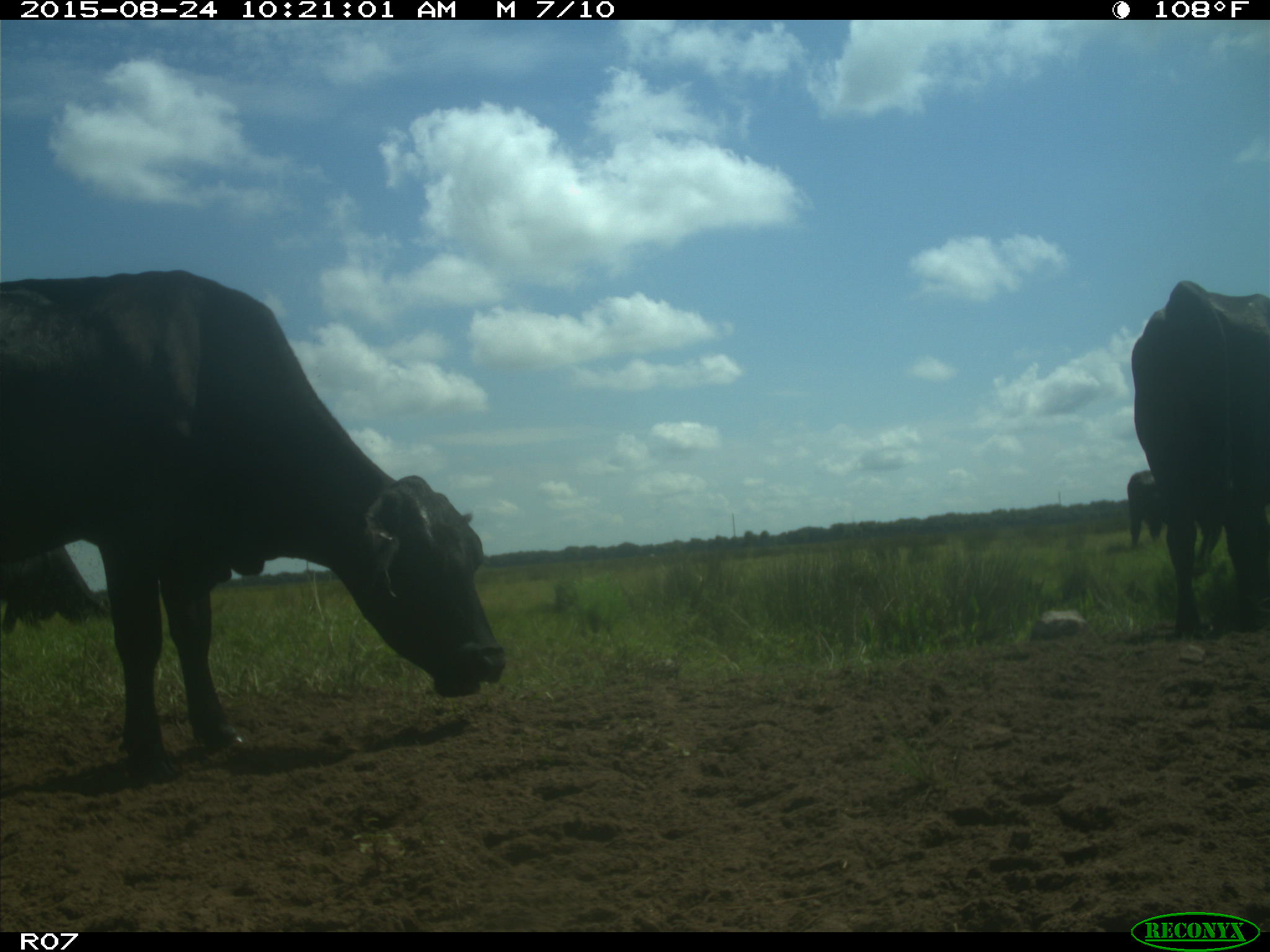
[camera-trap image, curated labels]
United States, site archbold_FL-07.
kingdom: Animalia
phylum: Chordata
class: Mammalia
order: Artiodactyla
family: Bovidae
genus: Bos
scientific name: Bos taurus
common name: domestic cow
Bos taurus (domestic cow).